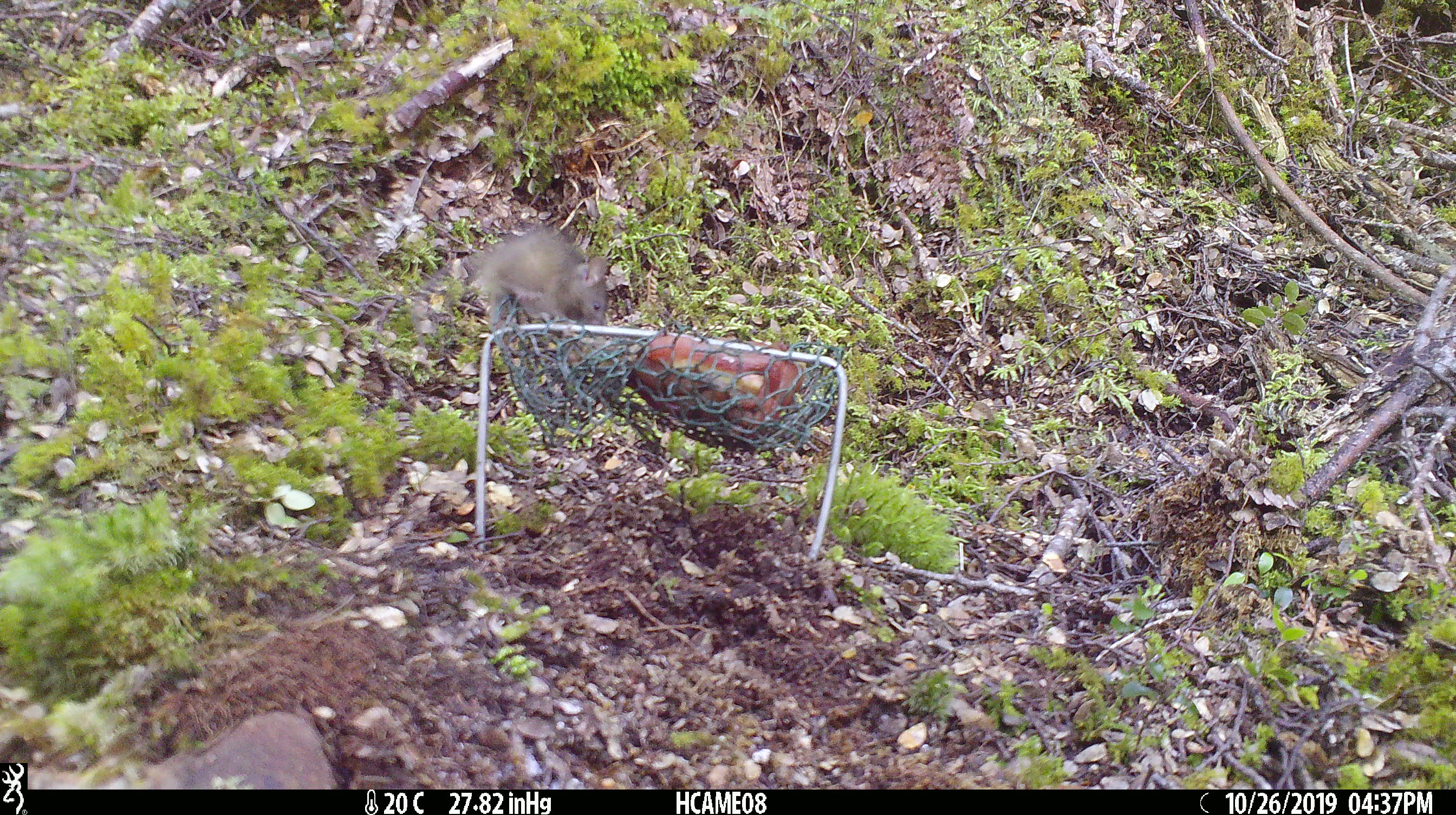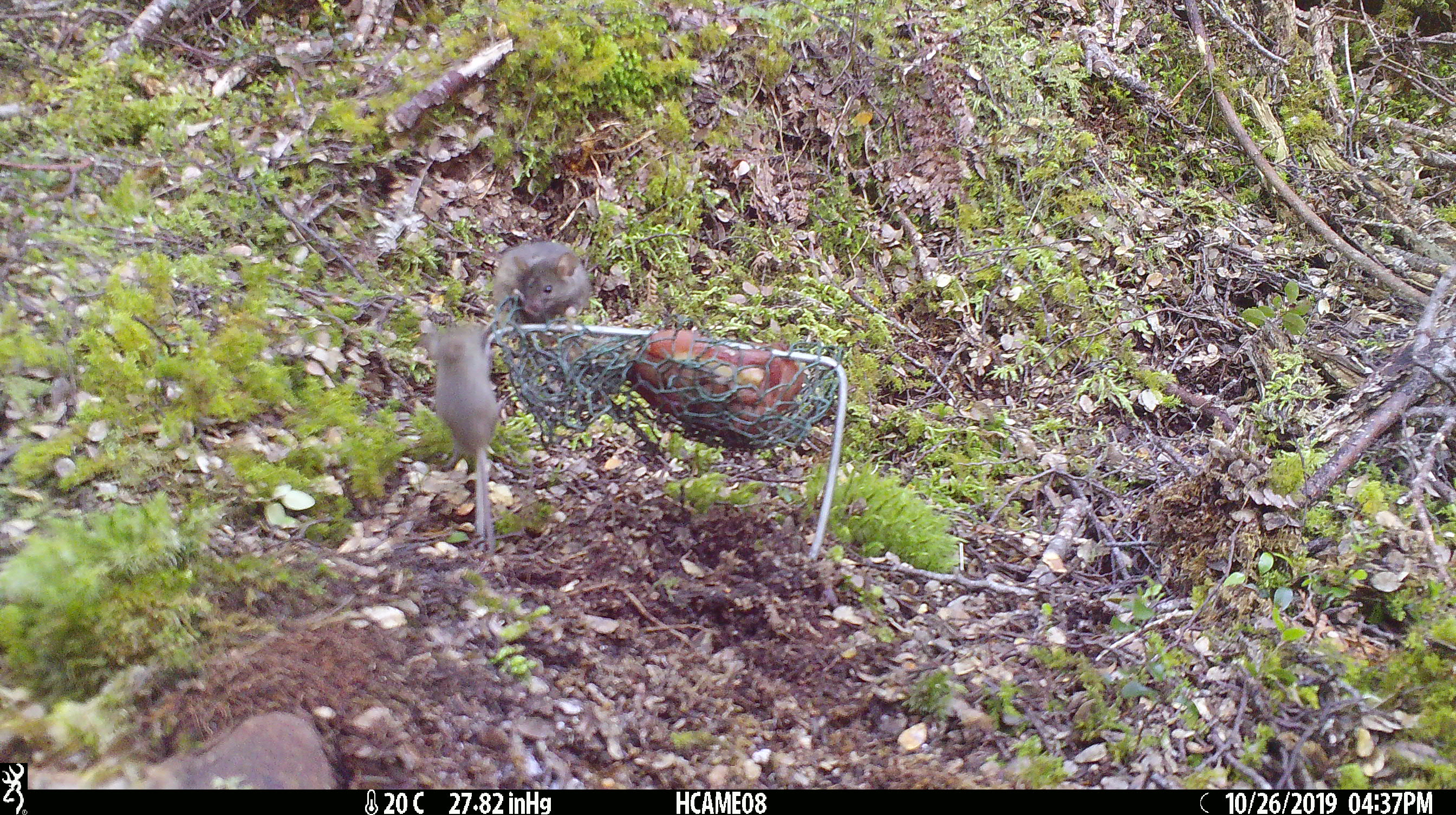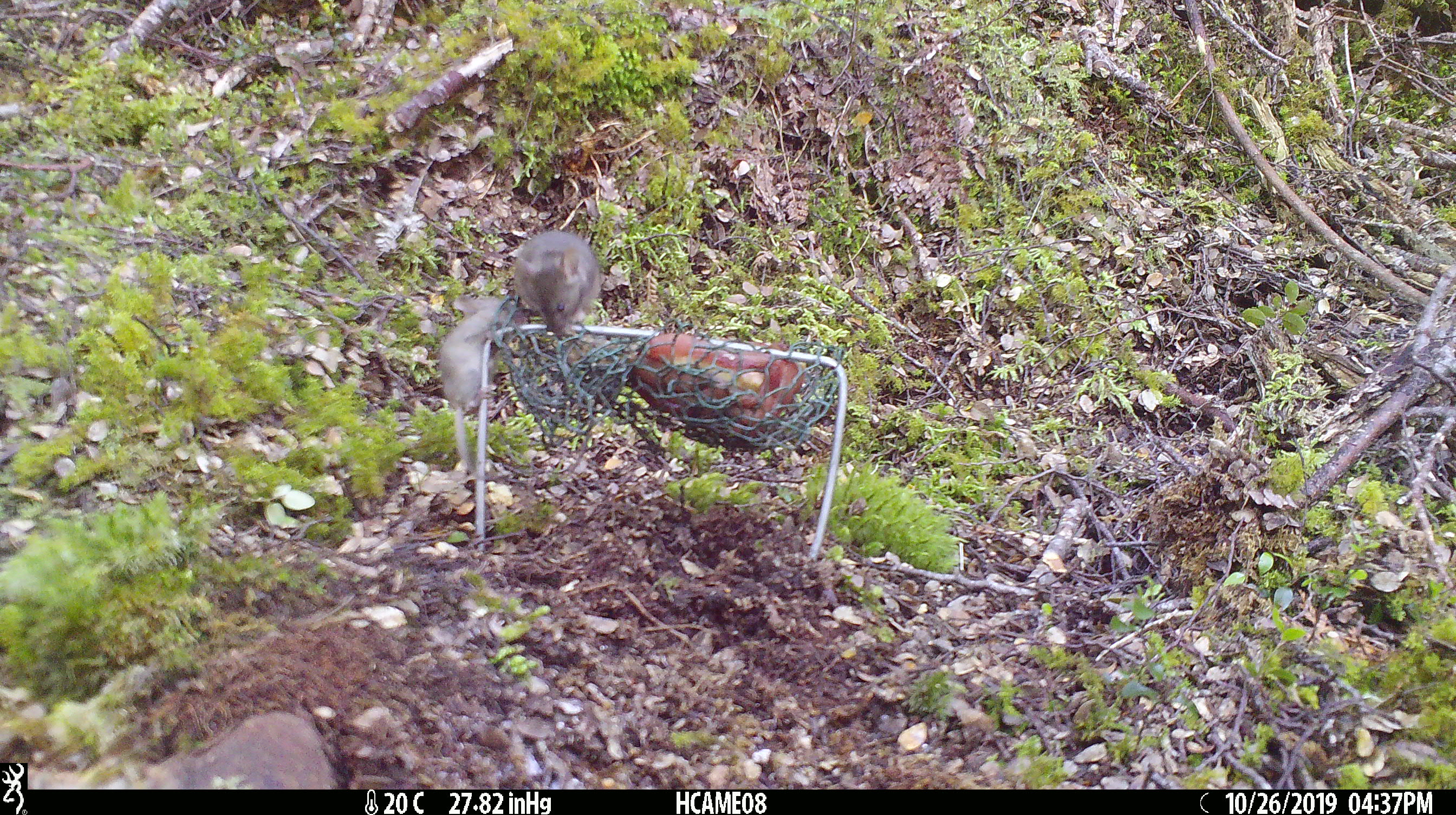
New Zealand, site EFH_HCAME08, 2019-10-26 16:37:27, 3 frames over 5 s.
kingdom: Animalia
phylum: Chordata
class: Mammalia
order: Rodentia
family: Muridae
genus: Mus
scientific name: Mus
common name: mouse